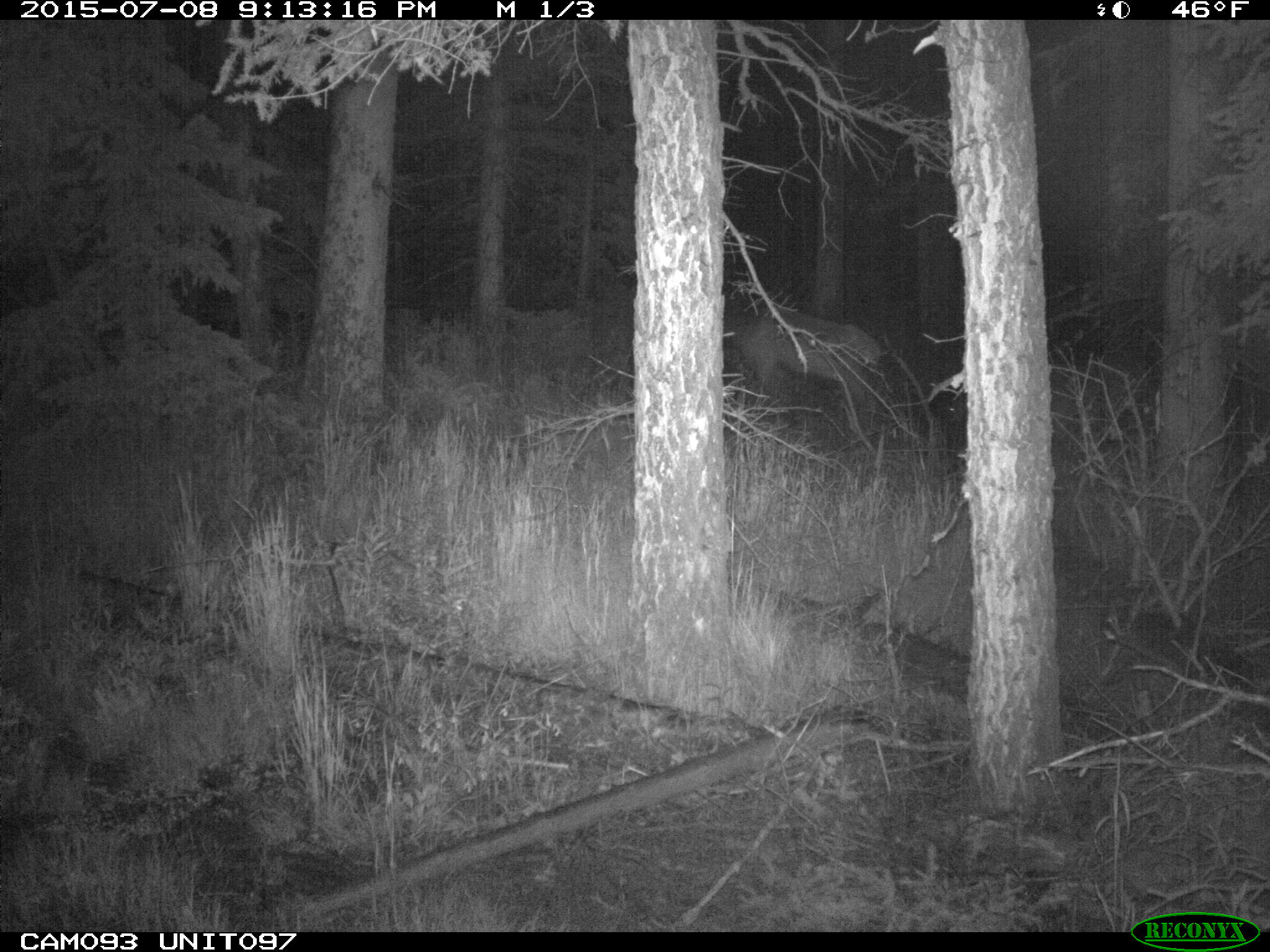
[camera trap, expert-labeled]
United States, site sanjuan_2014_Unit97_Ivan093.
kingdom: Animalia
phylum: Chordata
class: Mammalia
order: Artiodactyla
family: Cervidae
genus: Cervus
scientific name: Cervus elaphus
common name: red deer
Cervus elaphus (red deer).